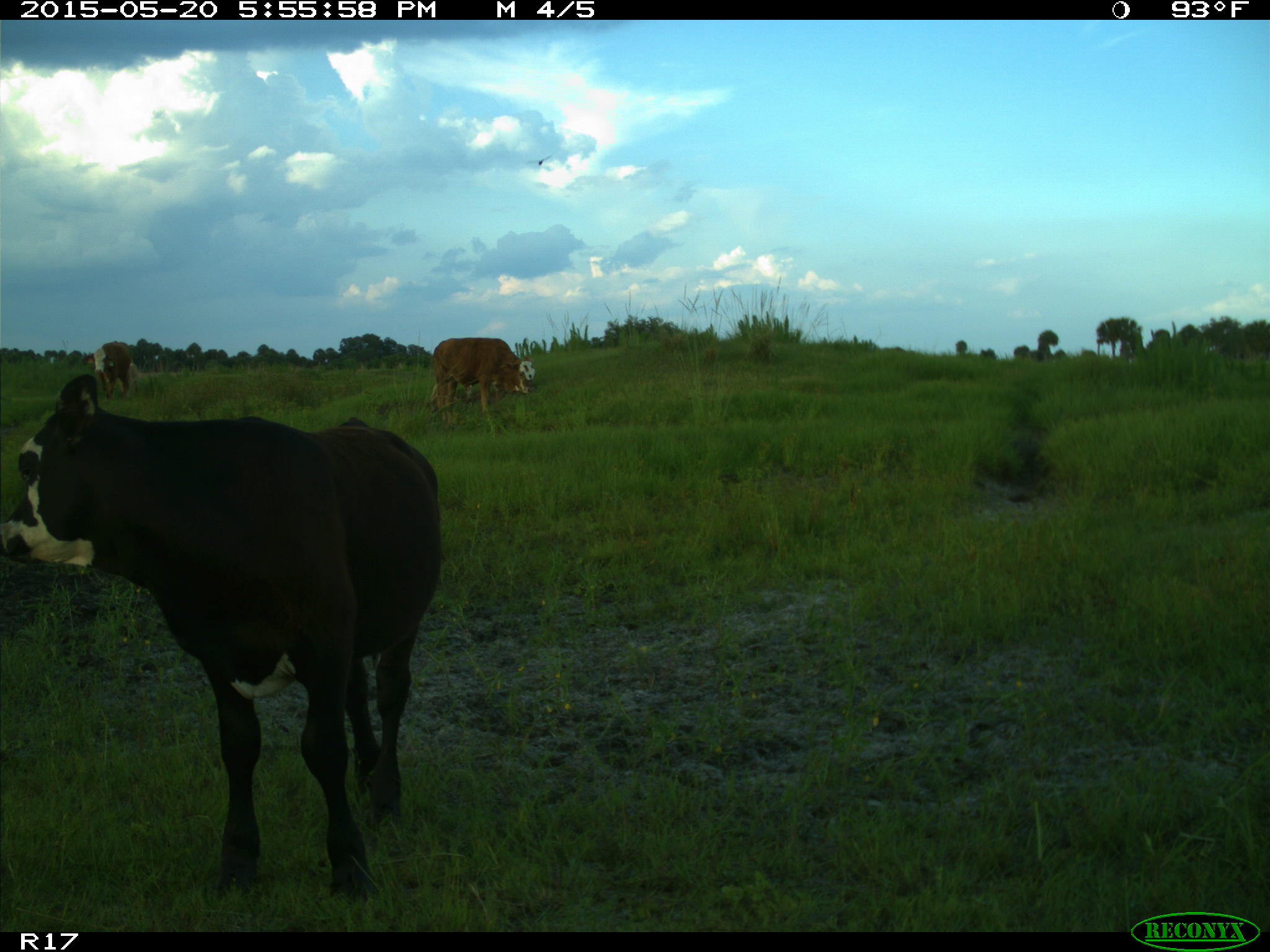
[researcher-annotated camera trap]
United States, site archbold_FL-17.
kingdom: Animalia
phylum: Chordata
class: Mammalia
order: Artiodactyla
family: Bovidae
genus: Bos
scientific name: Bos taurus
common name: domestic cow